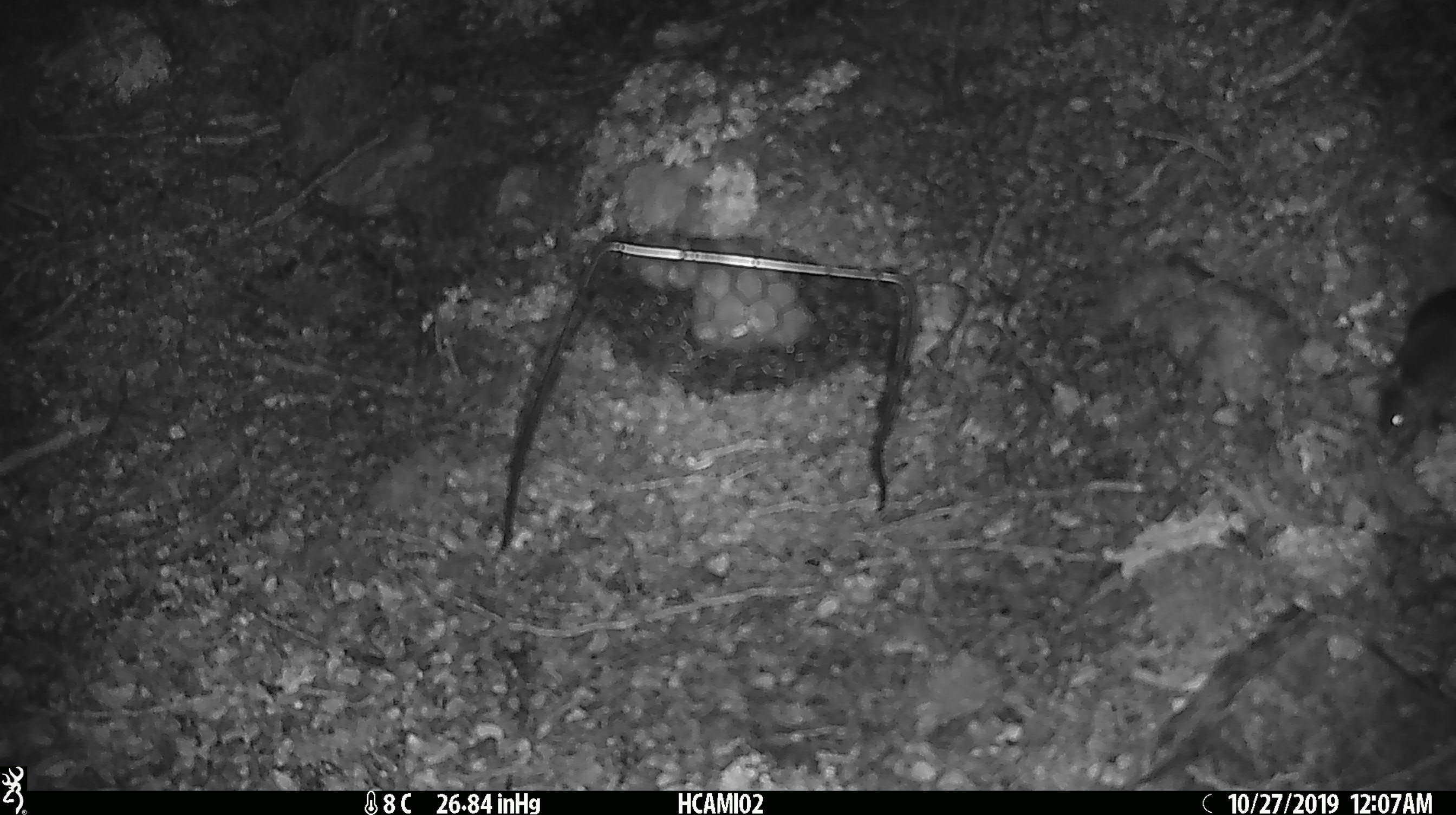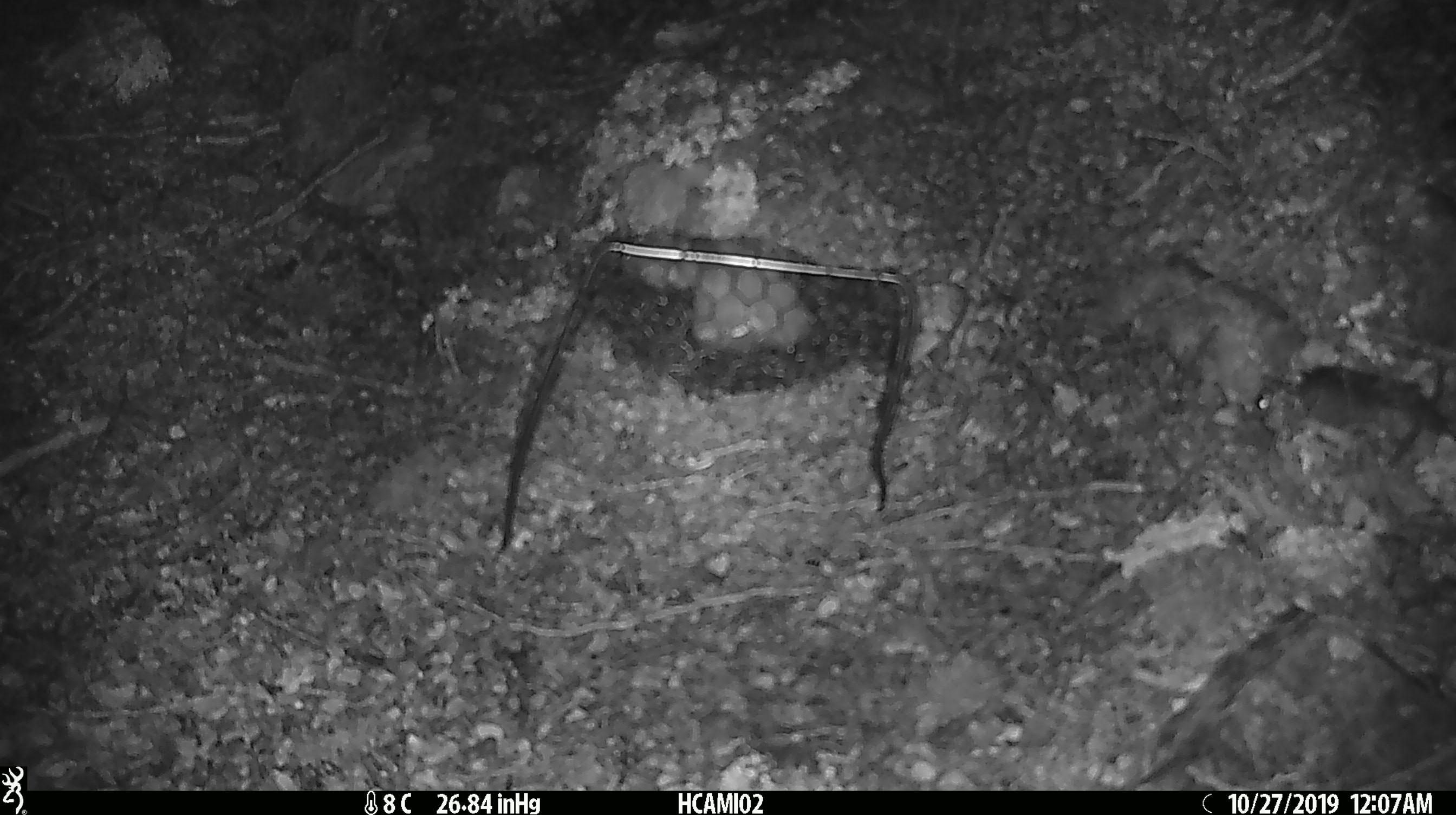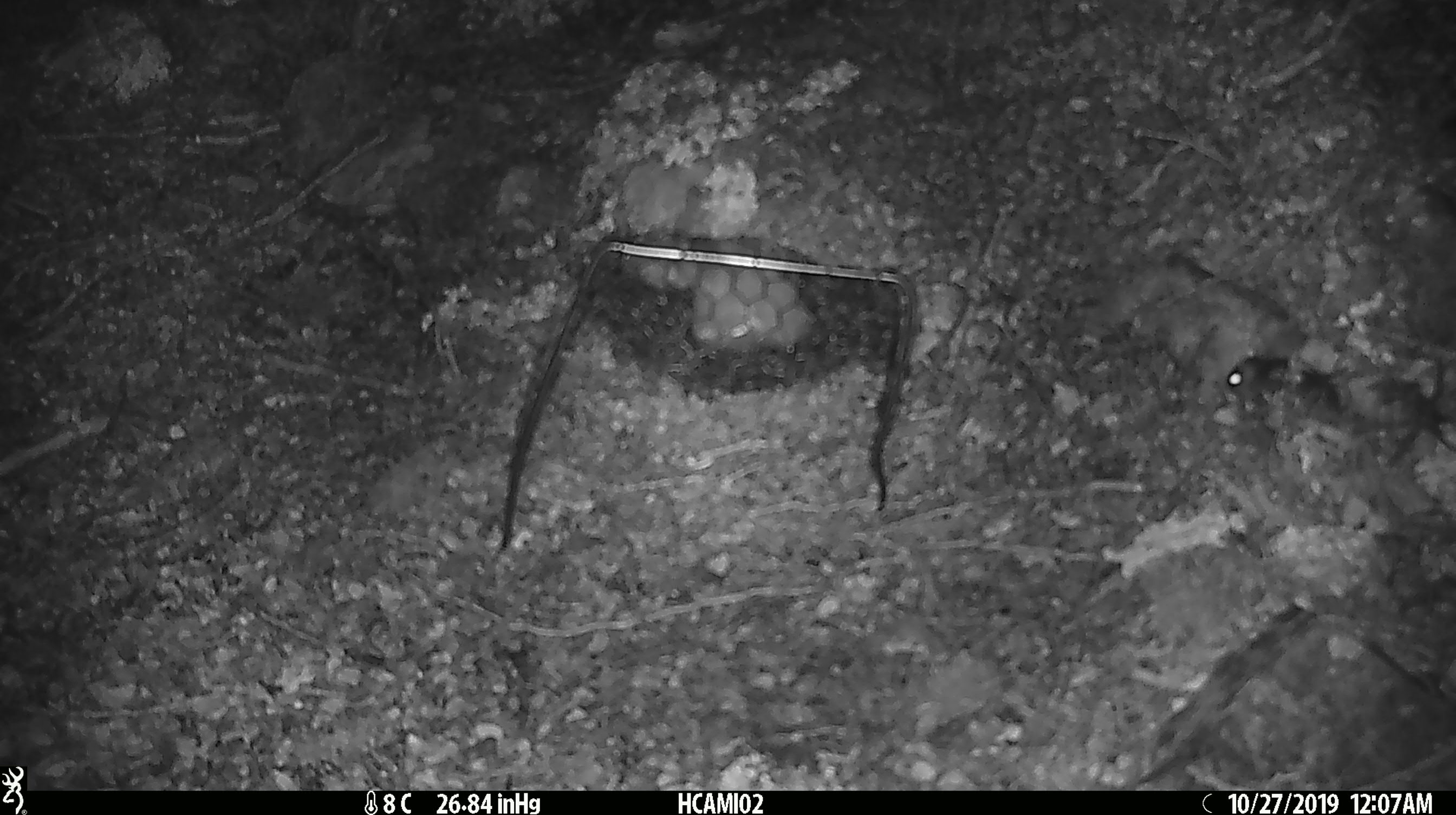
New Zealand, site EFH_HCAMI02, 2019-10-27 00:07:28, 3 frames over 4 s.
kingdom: Animalia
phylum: Chordata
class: Mammalia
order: Rodentia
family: Muridae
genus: Mus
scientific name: Mus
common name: mouse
Mouse (Mus).